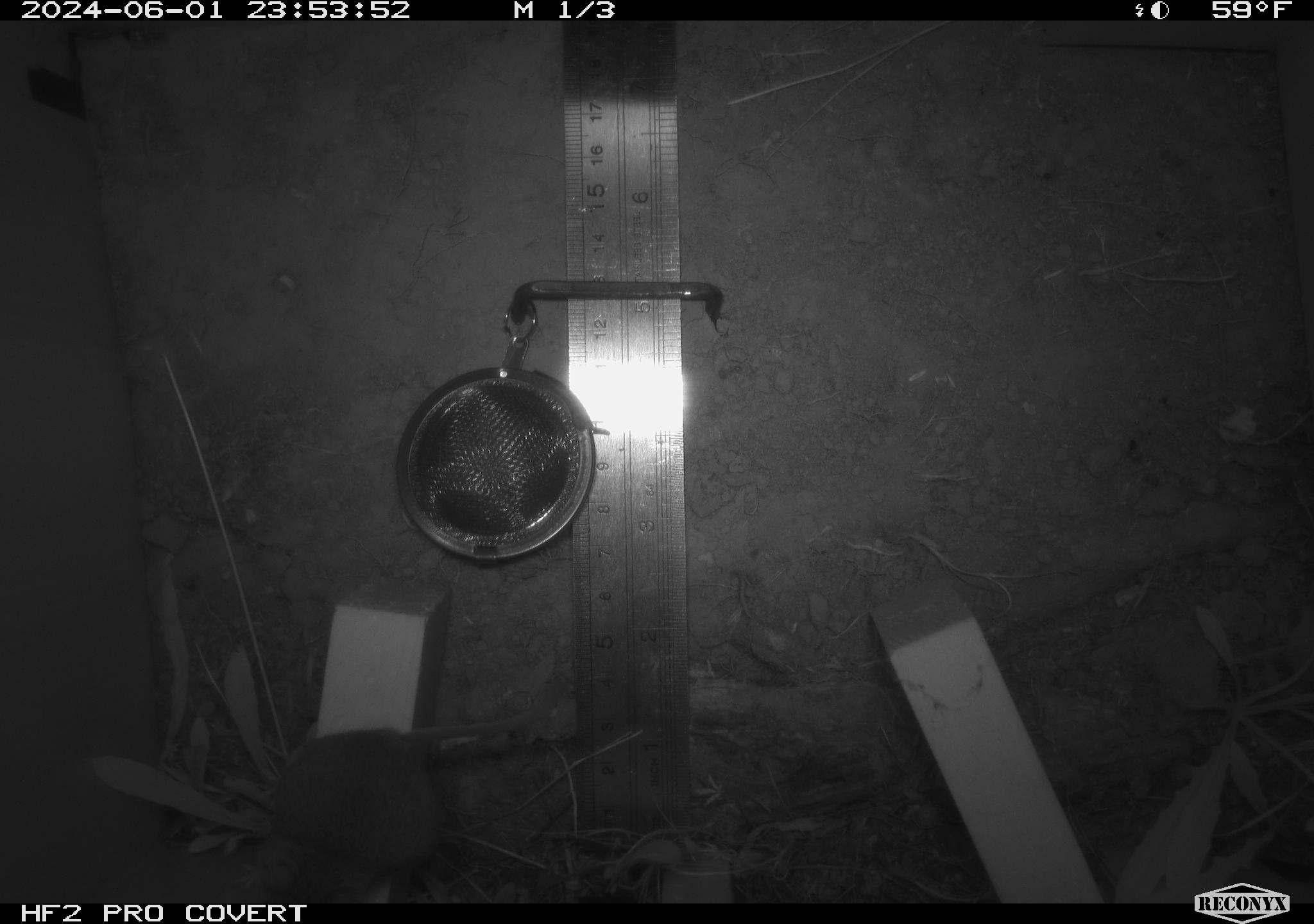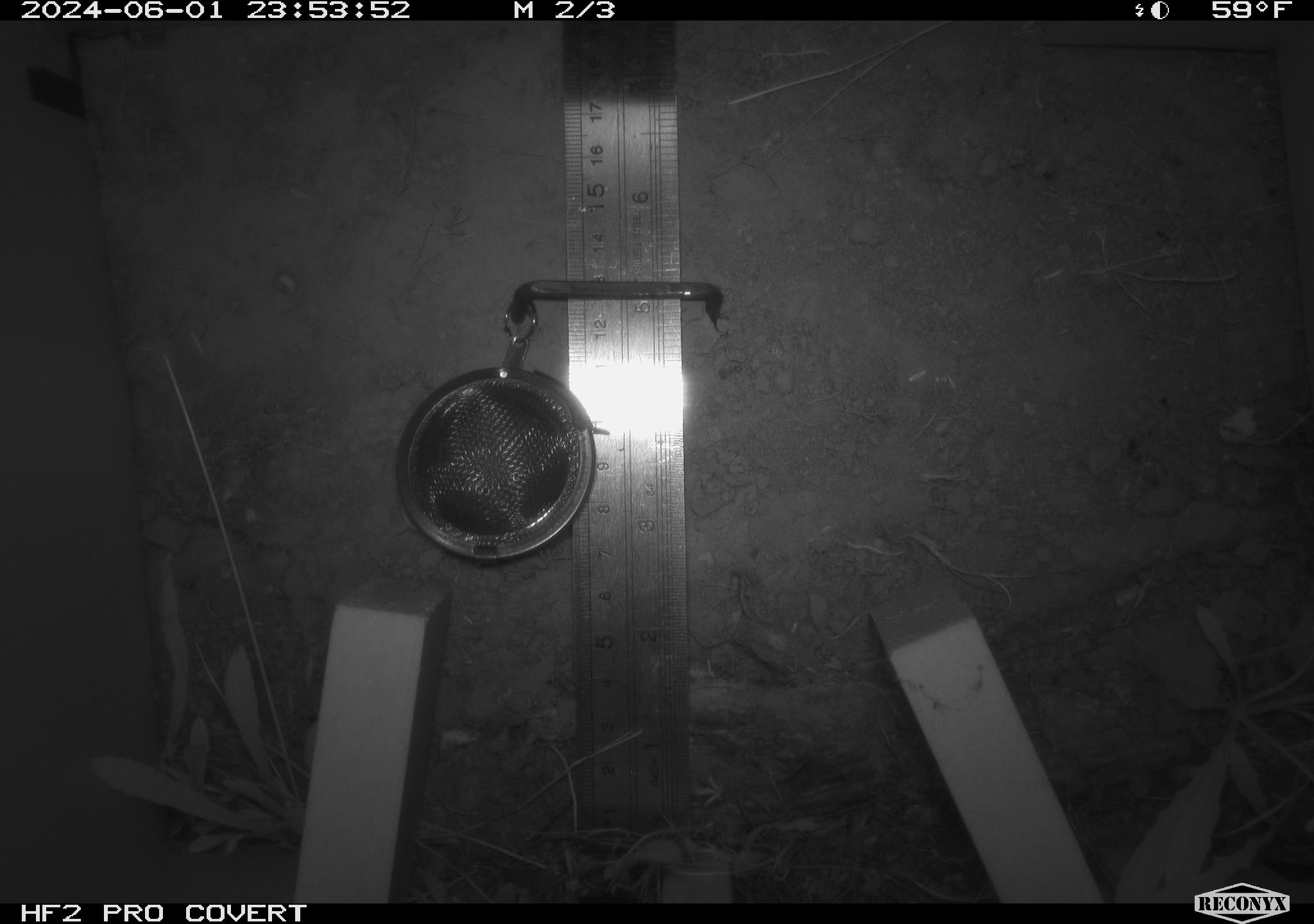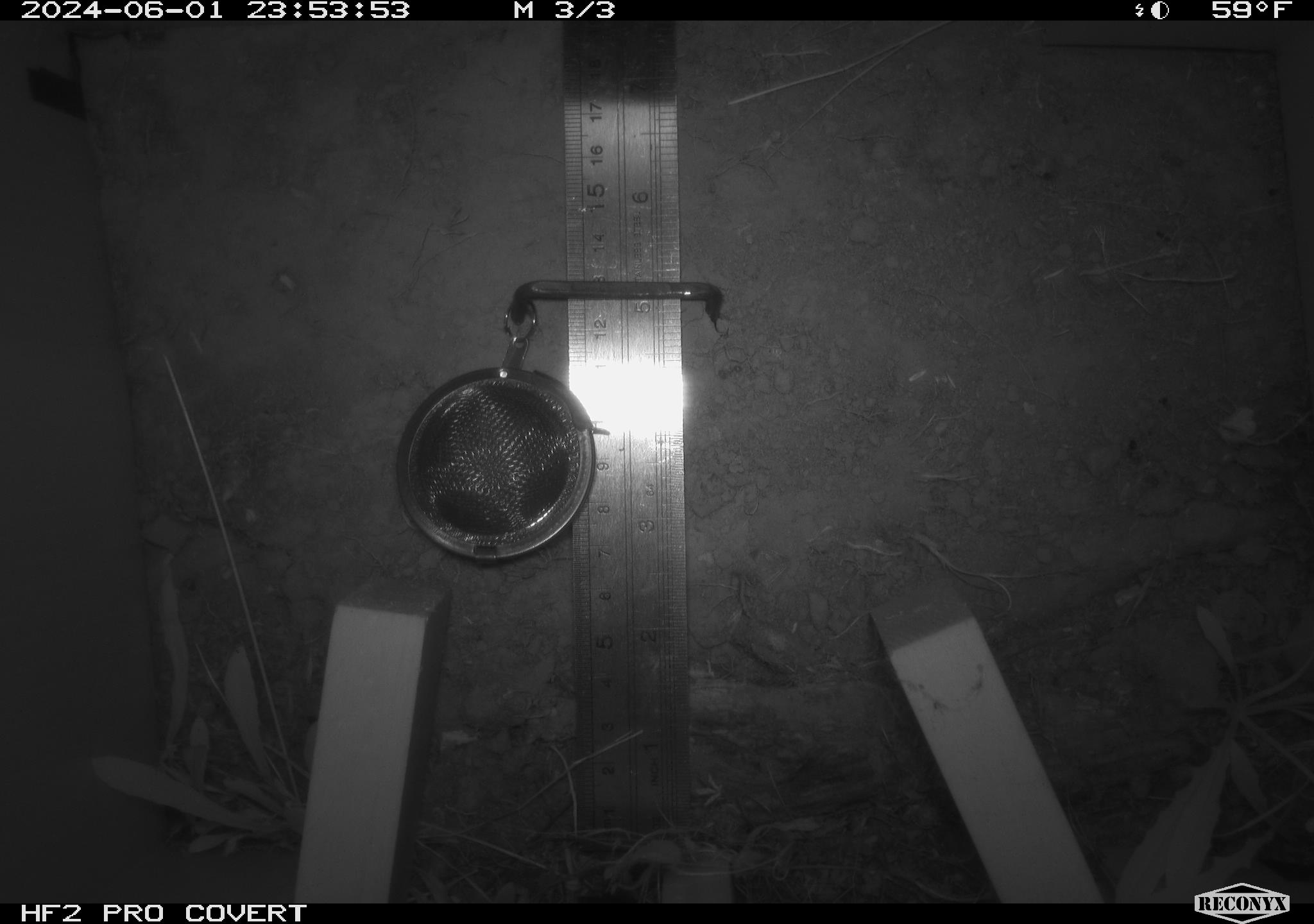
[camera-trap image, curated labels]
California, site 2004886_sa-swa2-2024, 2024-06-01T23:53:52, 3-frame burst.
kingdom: Animalia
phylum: Chordata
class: Mammalia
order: Rodentia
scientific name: Rodentia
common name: mouse species